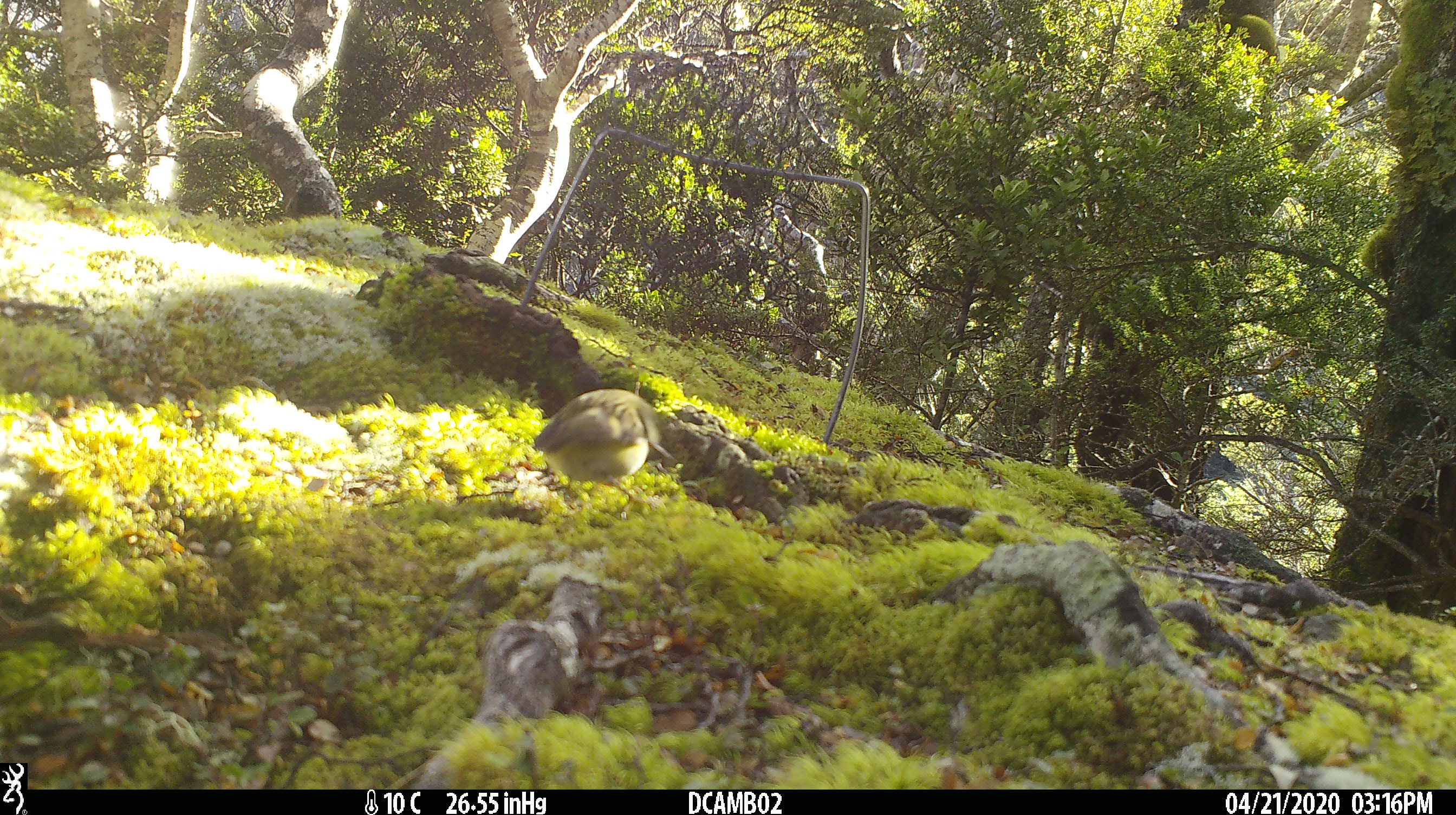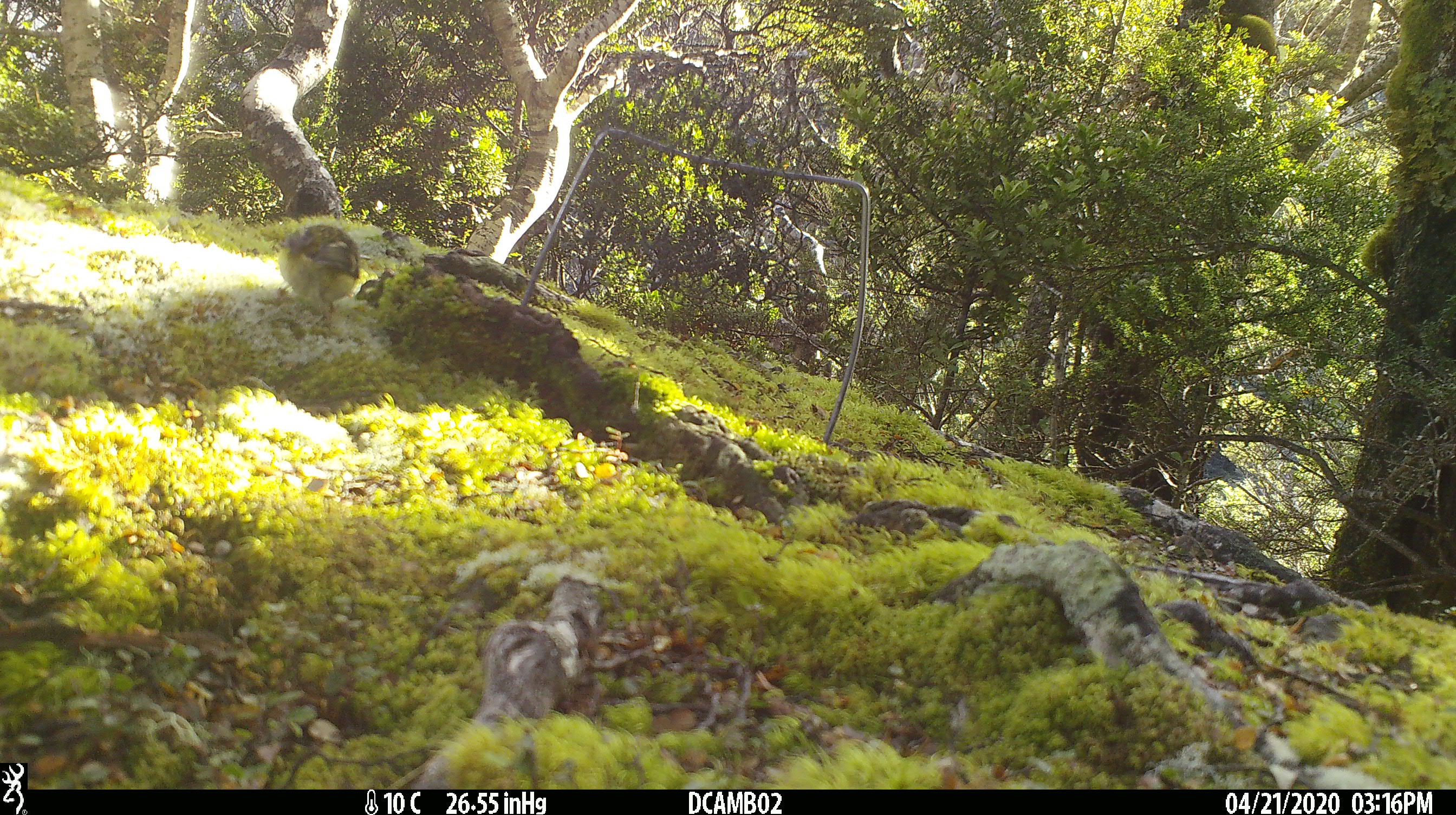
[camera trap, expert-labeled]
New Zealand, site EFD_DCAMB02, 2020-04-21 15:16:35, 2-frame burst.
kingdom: Animalia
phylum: Chordata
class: Aves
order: Passeriformes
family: Acanthisittidae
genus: Acanthisitta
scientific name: Acanthisitta chloris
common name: rifleman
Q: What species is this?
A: Rifleman (Acanthisitta chloris).